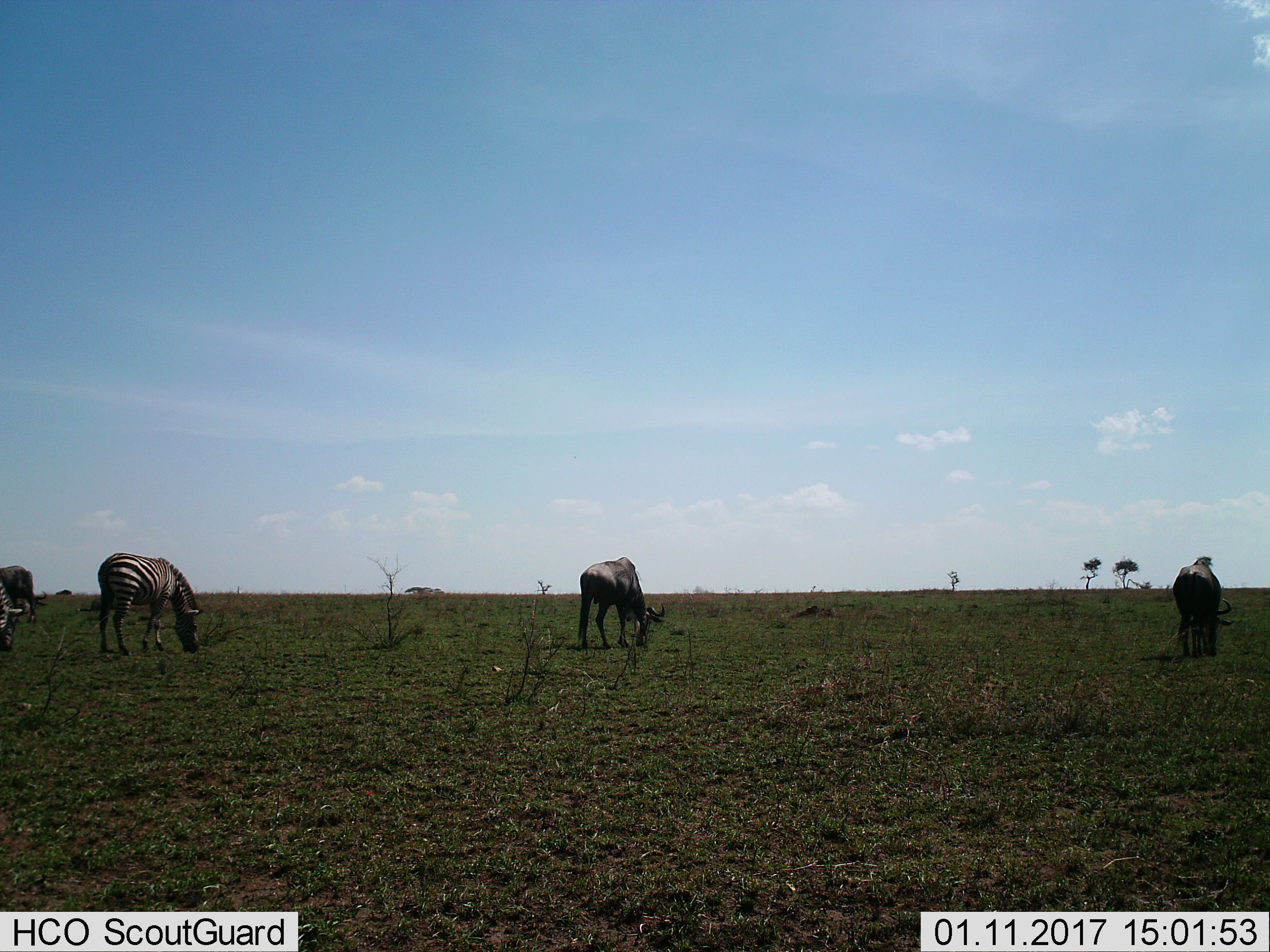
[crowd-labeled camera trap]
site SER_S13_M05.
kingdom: Animalia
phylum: Chordata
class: Mammalia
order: Artiodactyla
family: Bovidae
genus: Connochaetes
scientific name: Connochaetes taurinus taurinus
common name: blue wildebeest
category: wildebeestblue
Wildebeestblue (blue wildebeest) (Connochaetes taurinus taurinus), count 3. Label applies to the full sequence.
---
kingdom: Animalia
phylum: Chordata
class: Mammalia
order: Perissodactyla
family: Equidae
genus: Equus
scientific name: Equus quagga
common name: plains zebra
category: zebraplains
Zebraplains (plains zebra) (Equus quagga), count 2. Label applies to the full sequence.